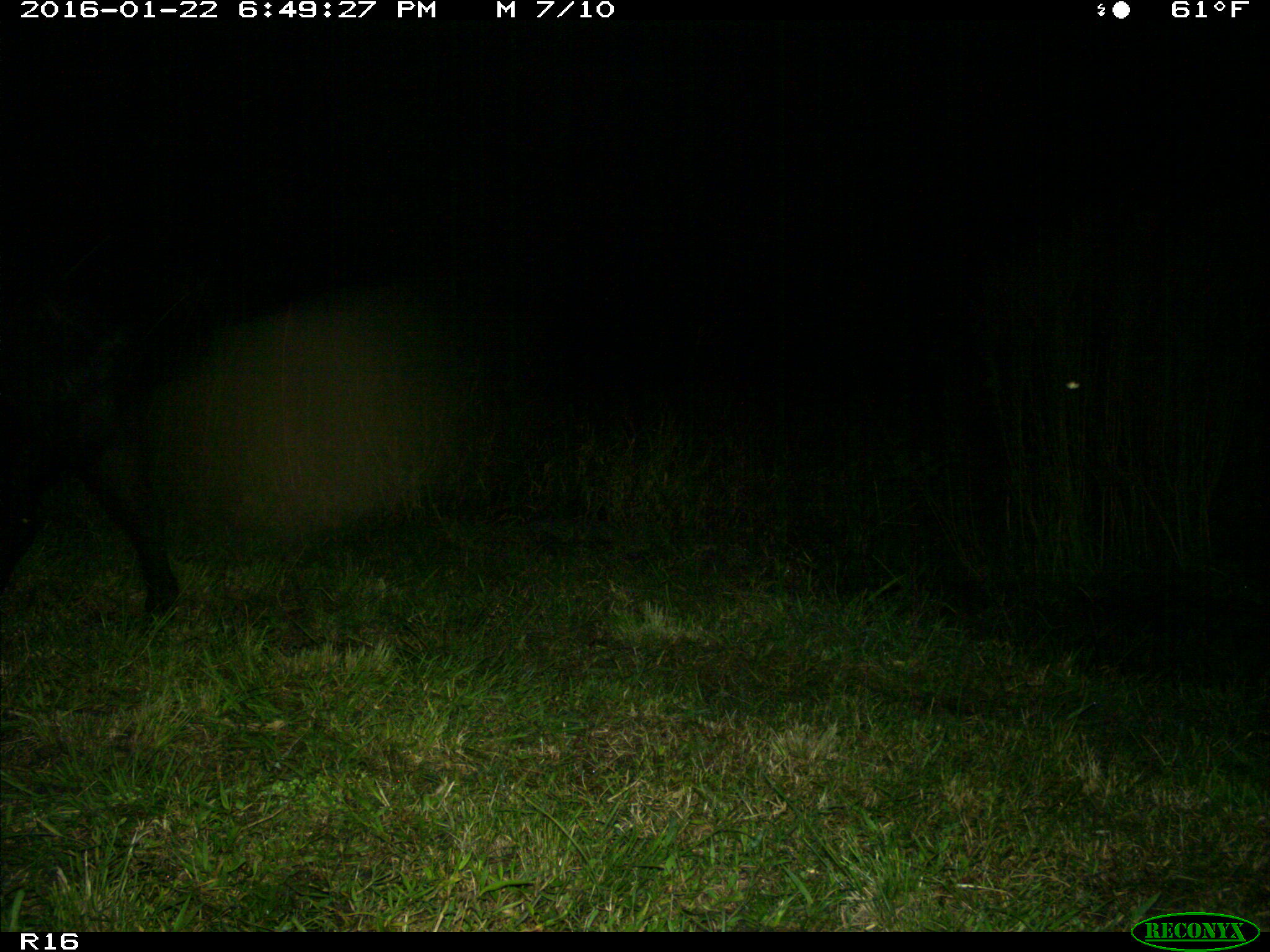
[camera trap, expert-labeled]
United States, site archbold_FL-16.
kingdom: Animalia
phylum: Chordata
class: Mammalia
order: Artiodactyla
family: Suidae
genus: Sus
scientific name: Sus scrofa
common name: wild boar